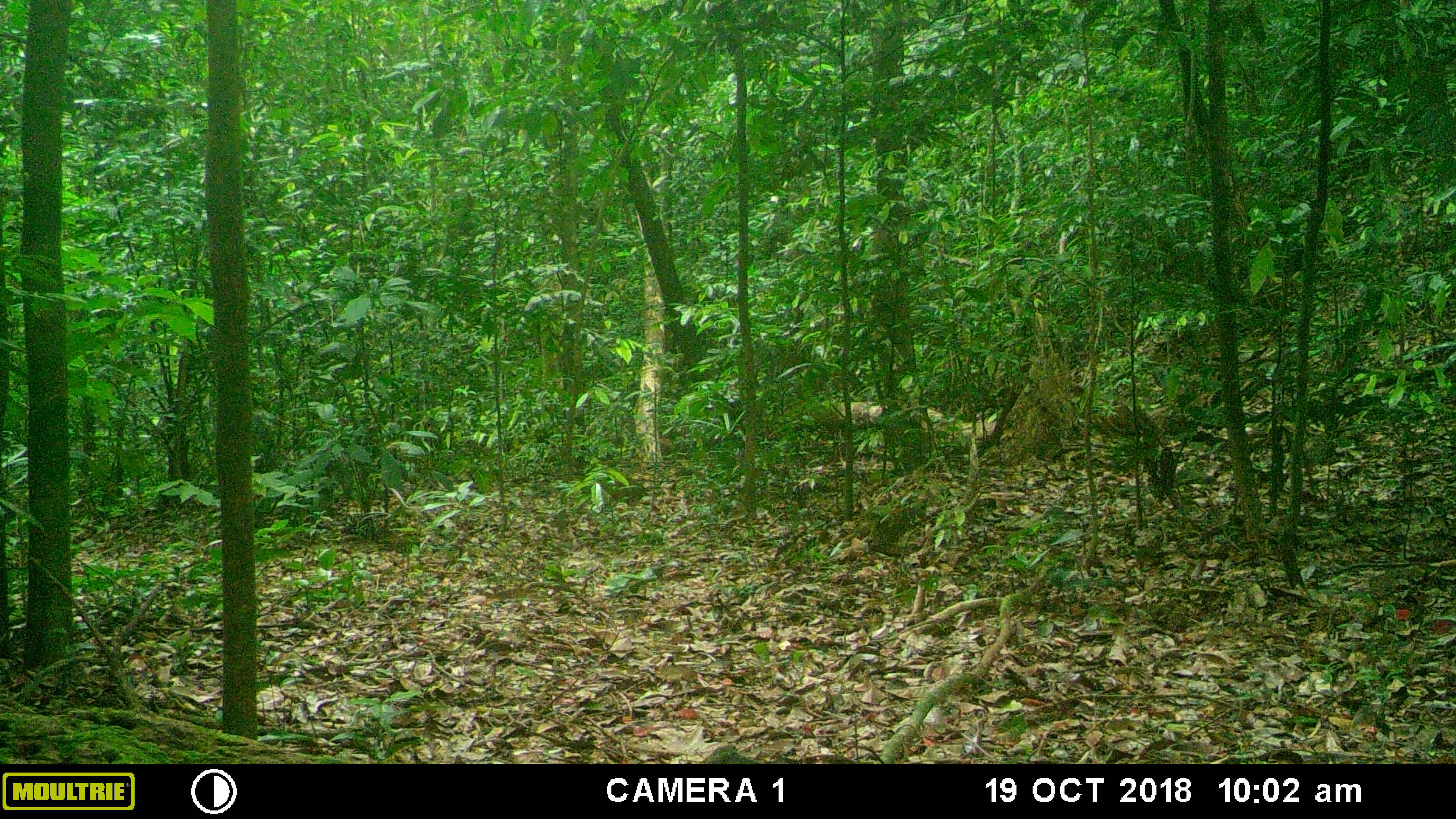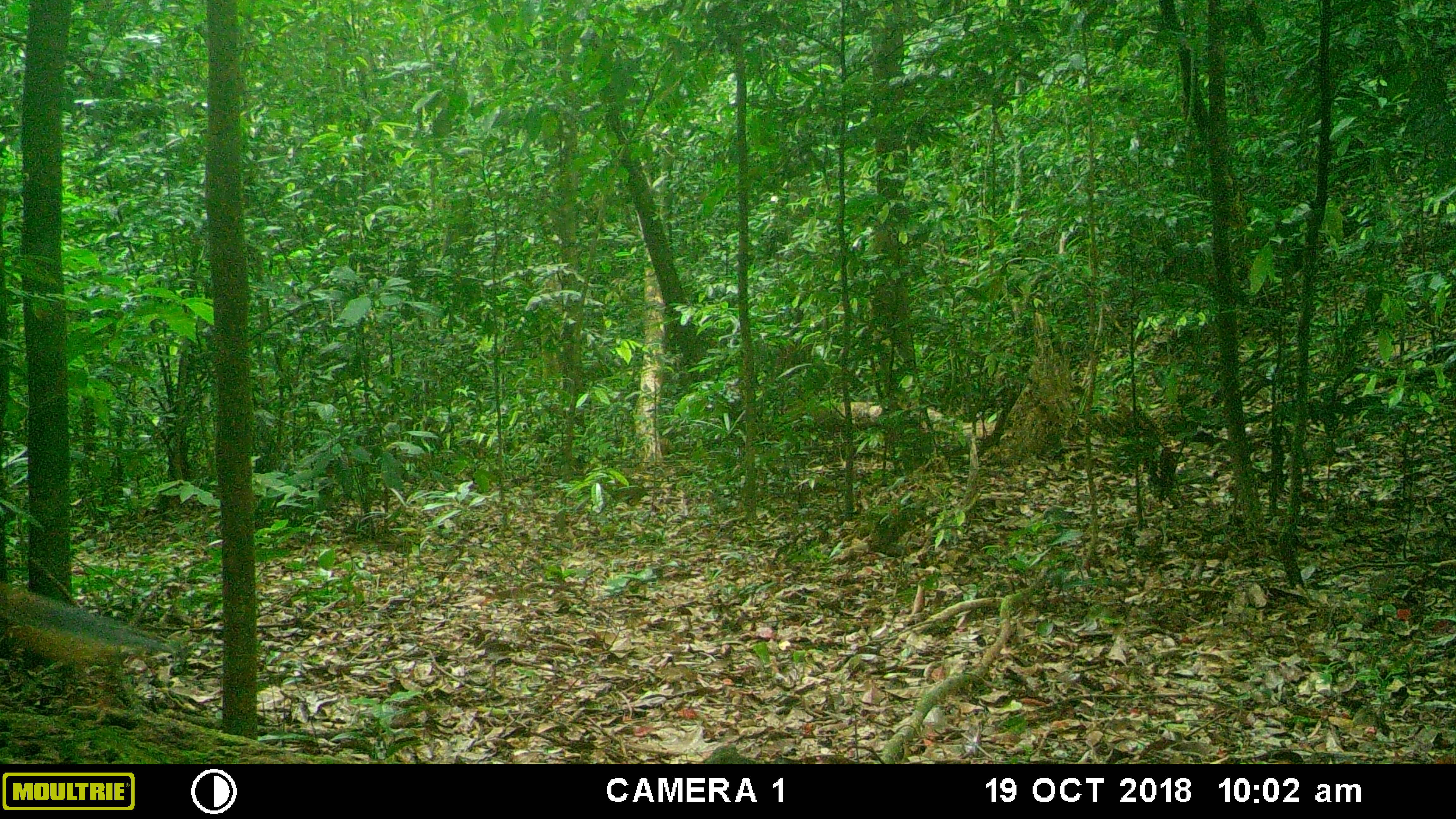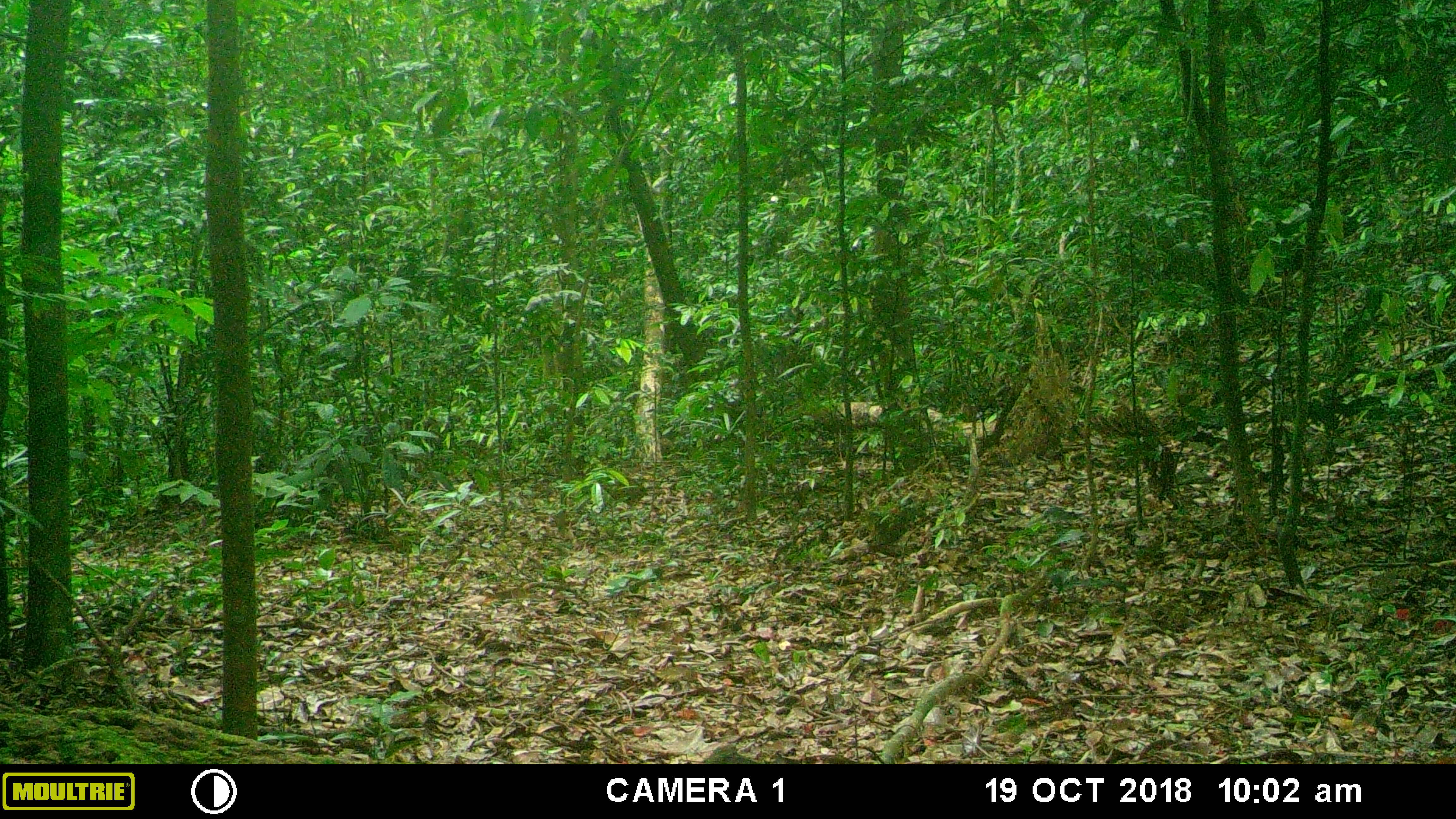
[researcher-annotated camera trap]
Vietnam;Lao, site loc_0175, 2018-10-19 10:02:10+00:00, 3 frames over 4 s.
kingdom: Animalia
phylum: Chordata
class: Aves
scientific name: Aves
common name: bird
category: unidentified bird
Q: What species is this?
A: Unidentified bird (bird) (Aves).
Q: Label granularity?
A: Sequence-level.